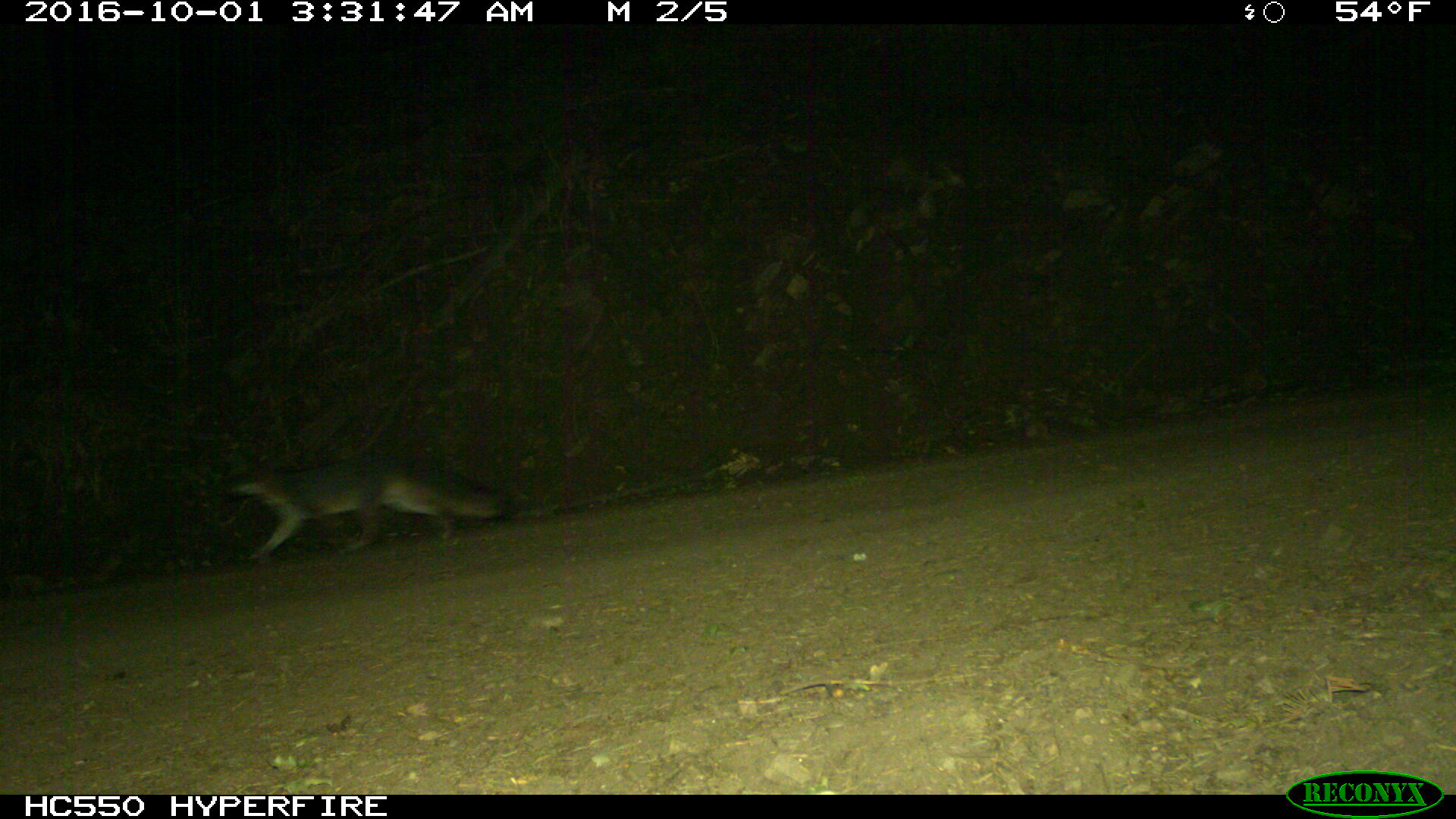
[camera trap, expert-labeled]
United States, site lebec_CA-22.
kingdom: Animalia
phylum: Chordata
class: Mammalia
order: Carnivora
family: Canidae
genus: Urocyon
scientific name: Urocyon cinereoargenteus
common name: gray fox